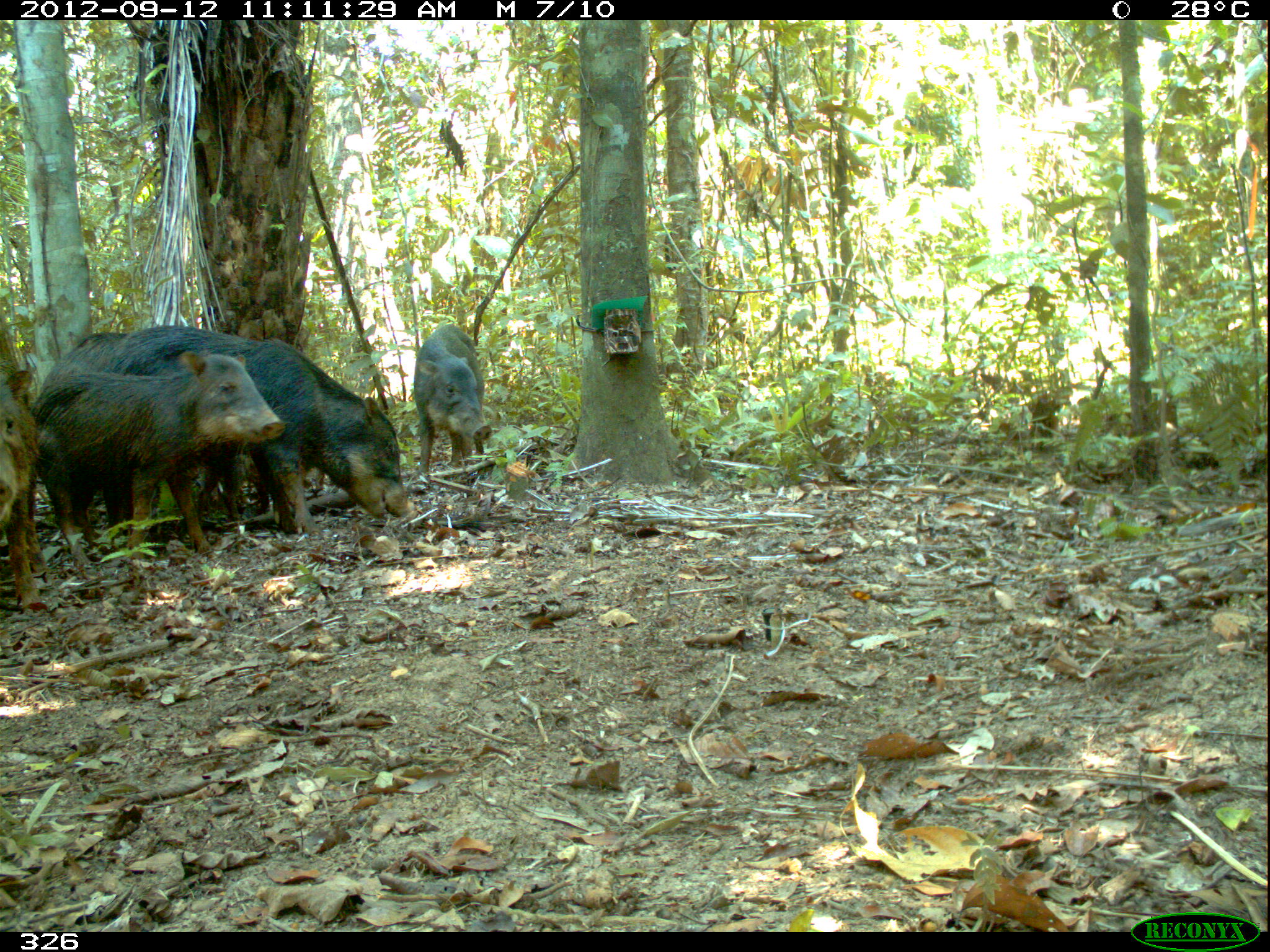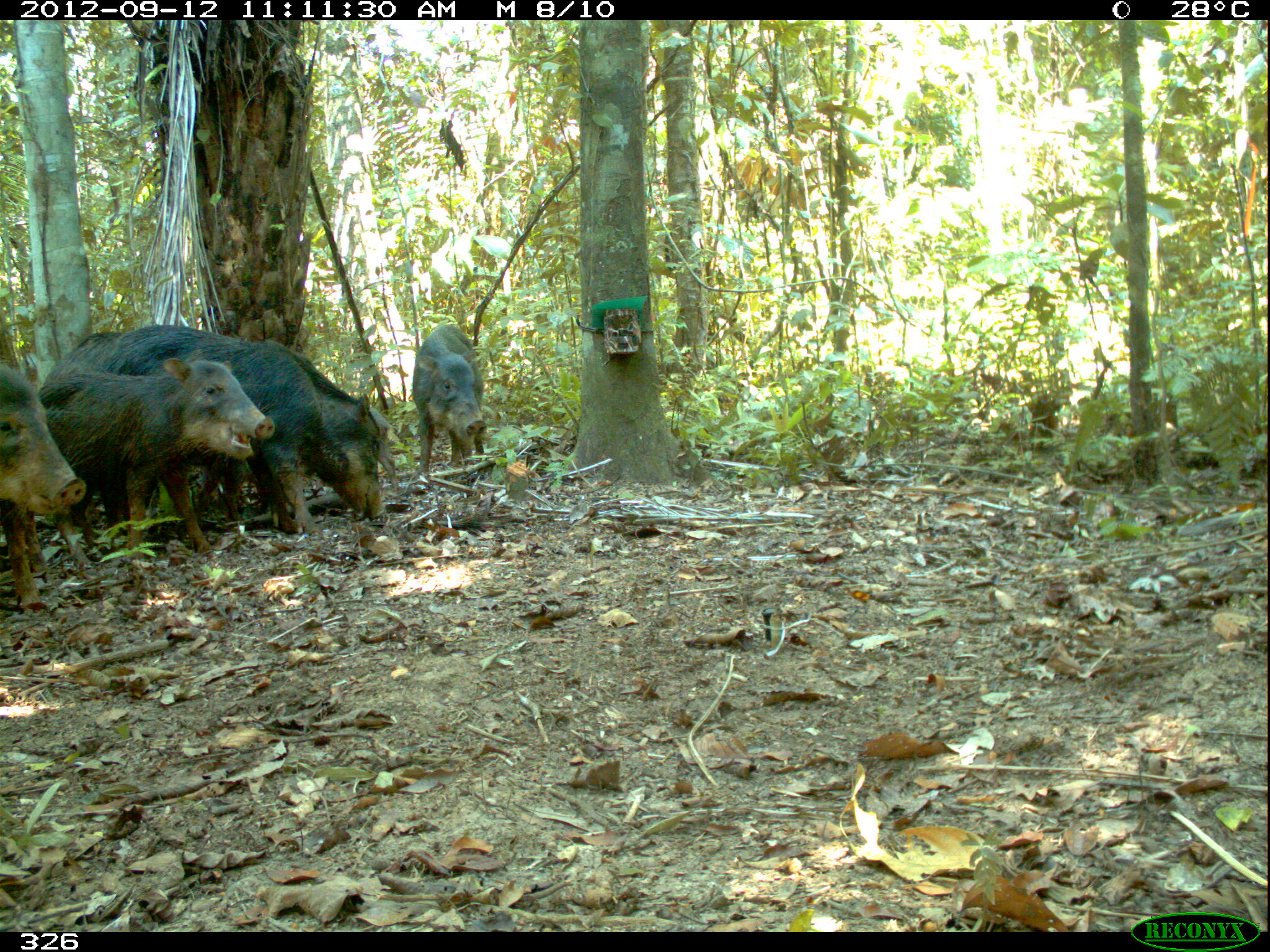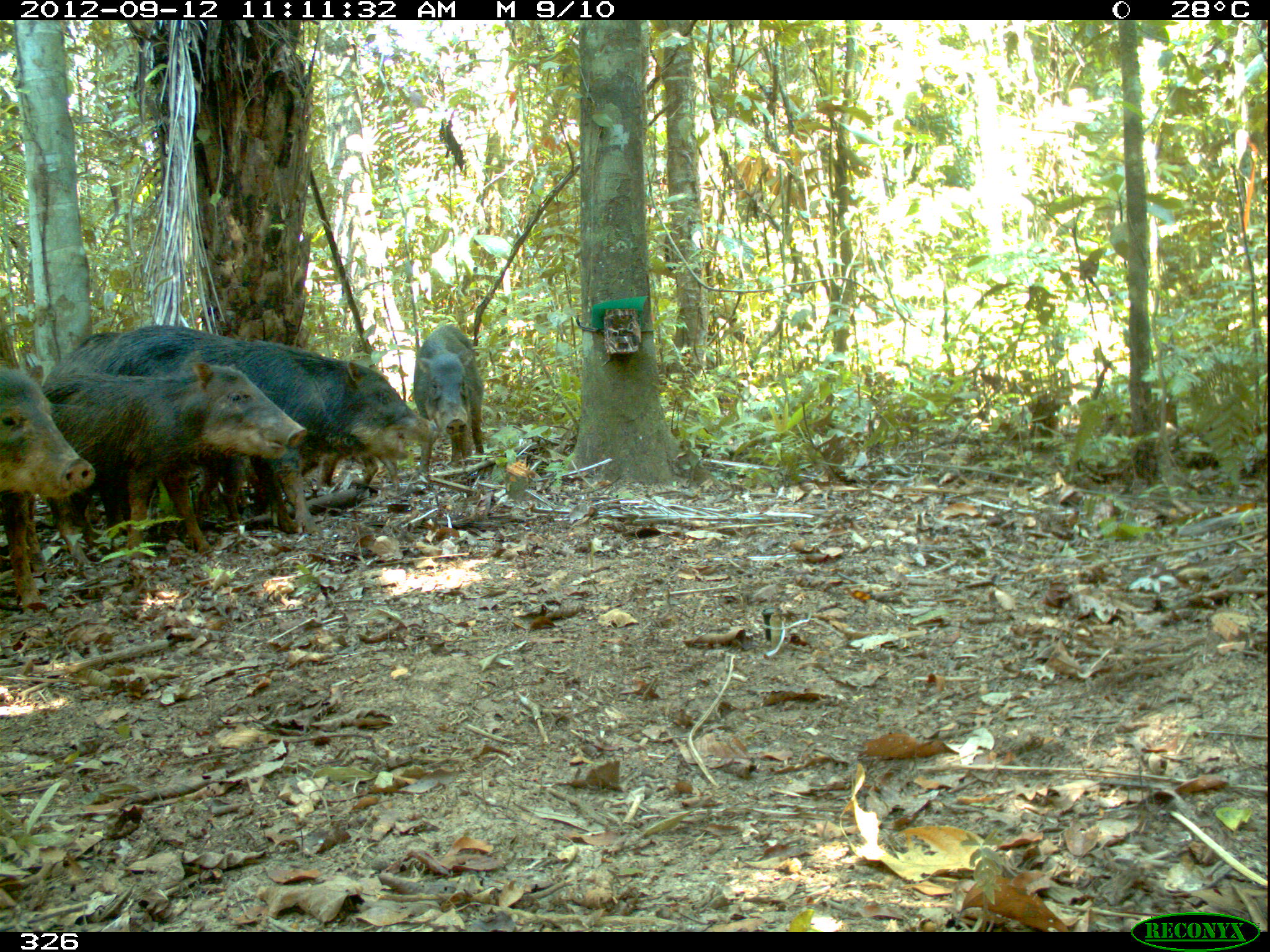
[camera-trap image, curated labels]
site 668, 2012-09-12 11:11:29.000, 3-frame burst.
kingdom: Animalia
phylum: Chordata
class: Mammalia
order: Artiodactyla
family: Tayassuidae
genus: Tayassu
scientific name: Tayassu pecari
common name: white-lipped peccary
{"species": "Tayassu pecari (white-lipped peccary)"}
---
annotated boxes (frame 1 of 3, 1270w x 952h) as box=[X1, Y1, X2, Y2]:
tayassu pecari: box=[45, 324, 411, 534]; box=[34, 349, 286, 573]; box=[0, 360, 56, 606]; box=[411, 323, 491, 475]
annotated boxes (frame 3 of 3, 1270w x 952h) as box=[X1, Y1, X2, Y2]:
tayassu pecari: box=[50, 323, 436, 534]; box=[39, 357, 307, 551]; box=[0, 357, 93, 608]; box=[413, 324, 488, 474]; box=[292, 442, 413, 496]